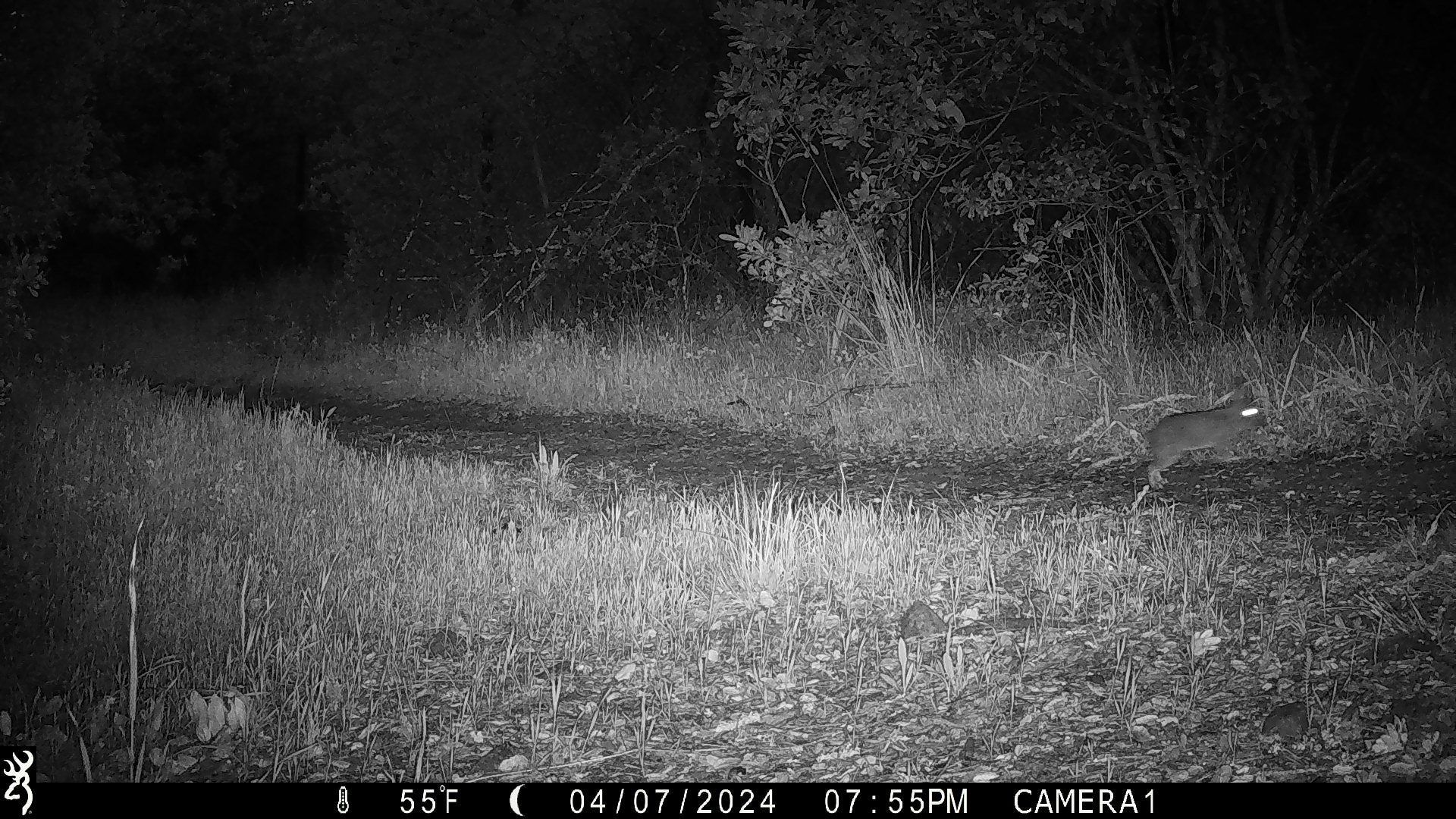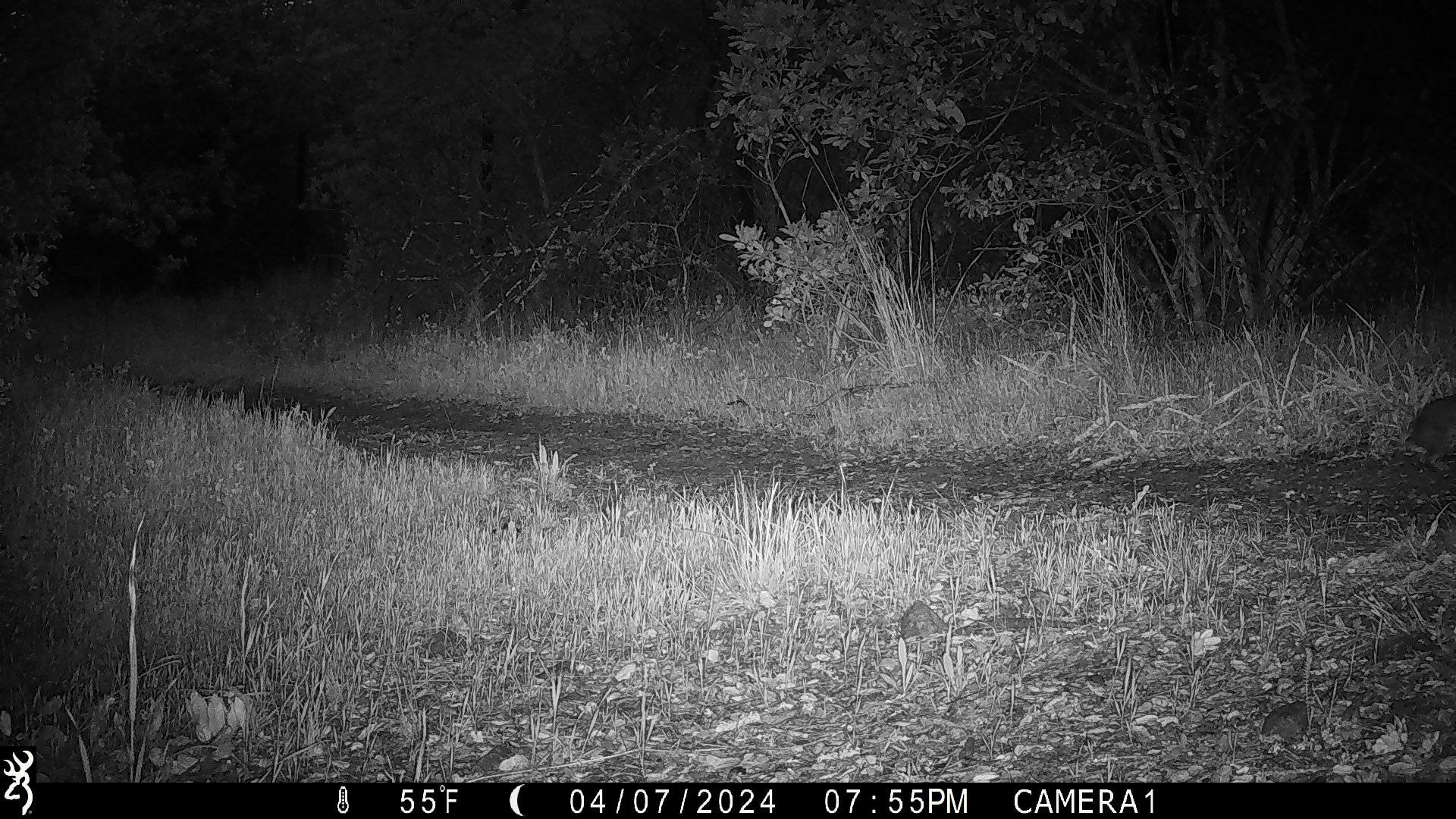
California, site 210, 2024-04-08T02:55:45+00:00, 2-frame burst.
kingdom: Animalia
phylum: Chordata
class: Mammalia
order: Lagomorpha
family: Leporidae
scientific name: Leporidae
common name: rabbit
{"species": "rabbit (Leporidae)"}